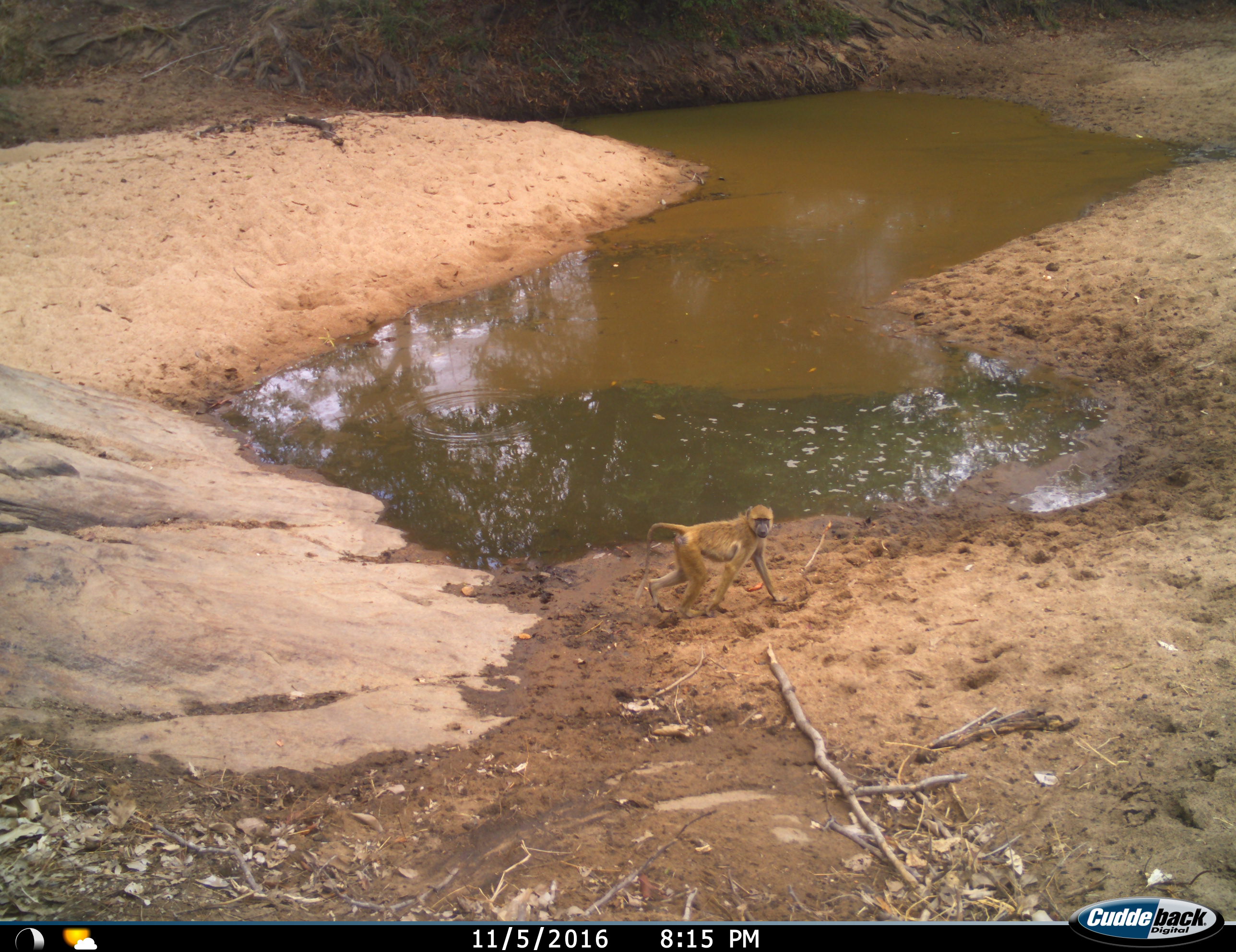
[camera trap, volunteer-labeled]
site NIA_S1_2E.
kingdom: Animalia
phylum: Chordata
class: Mammalia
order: Primates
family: Cercopithecidae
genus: Papio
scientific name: Papio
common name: baboon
Baboon (Papio), count 1. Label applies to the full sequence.